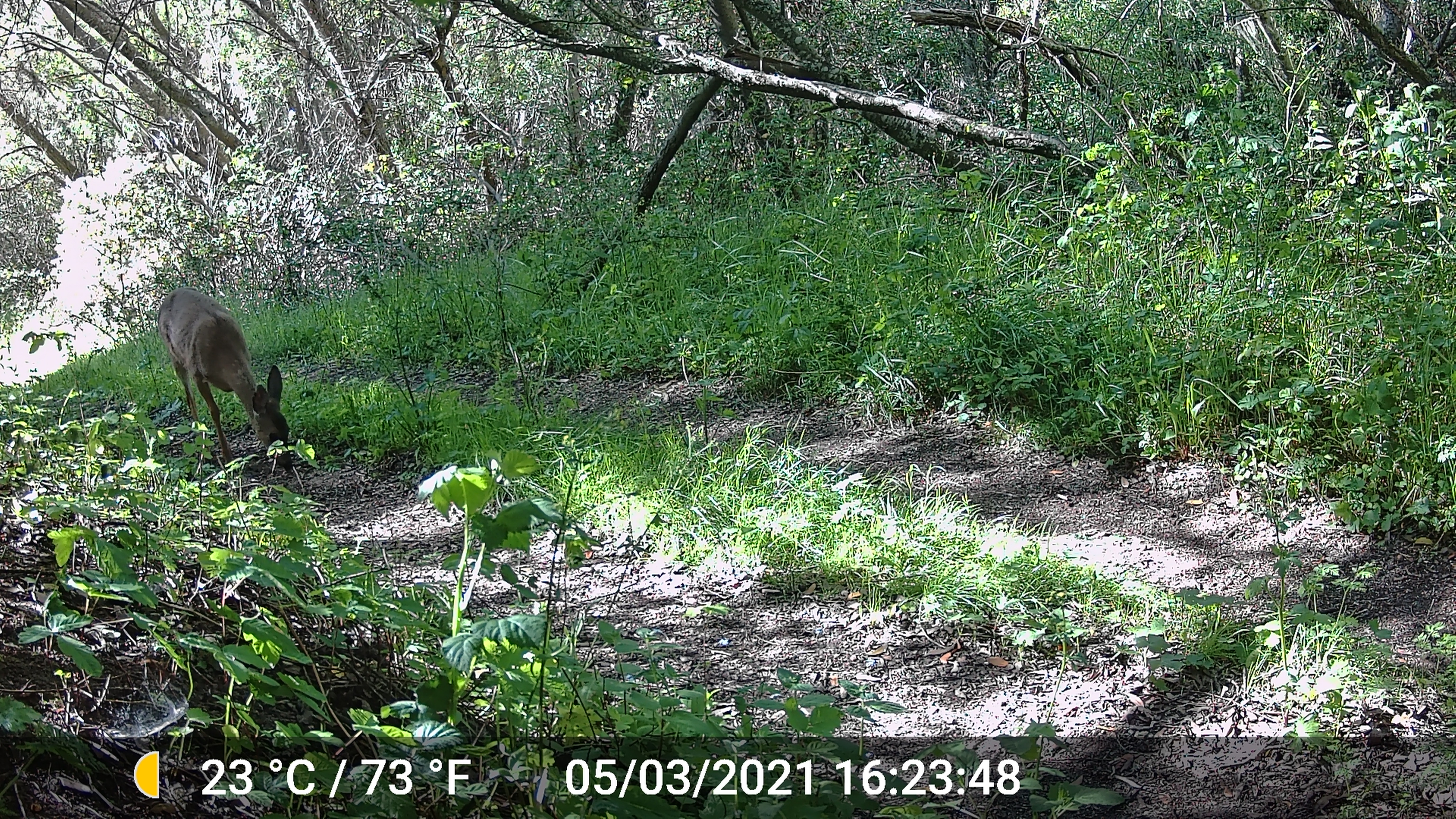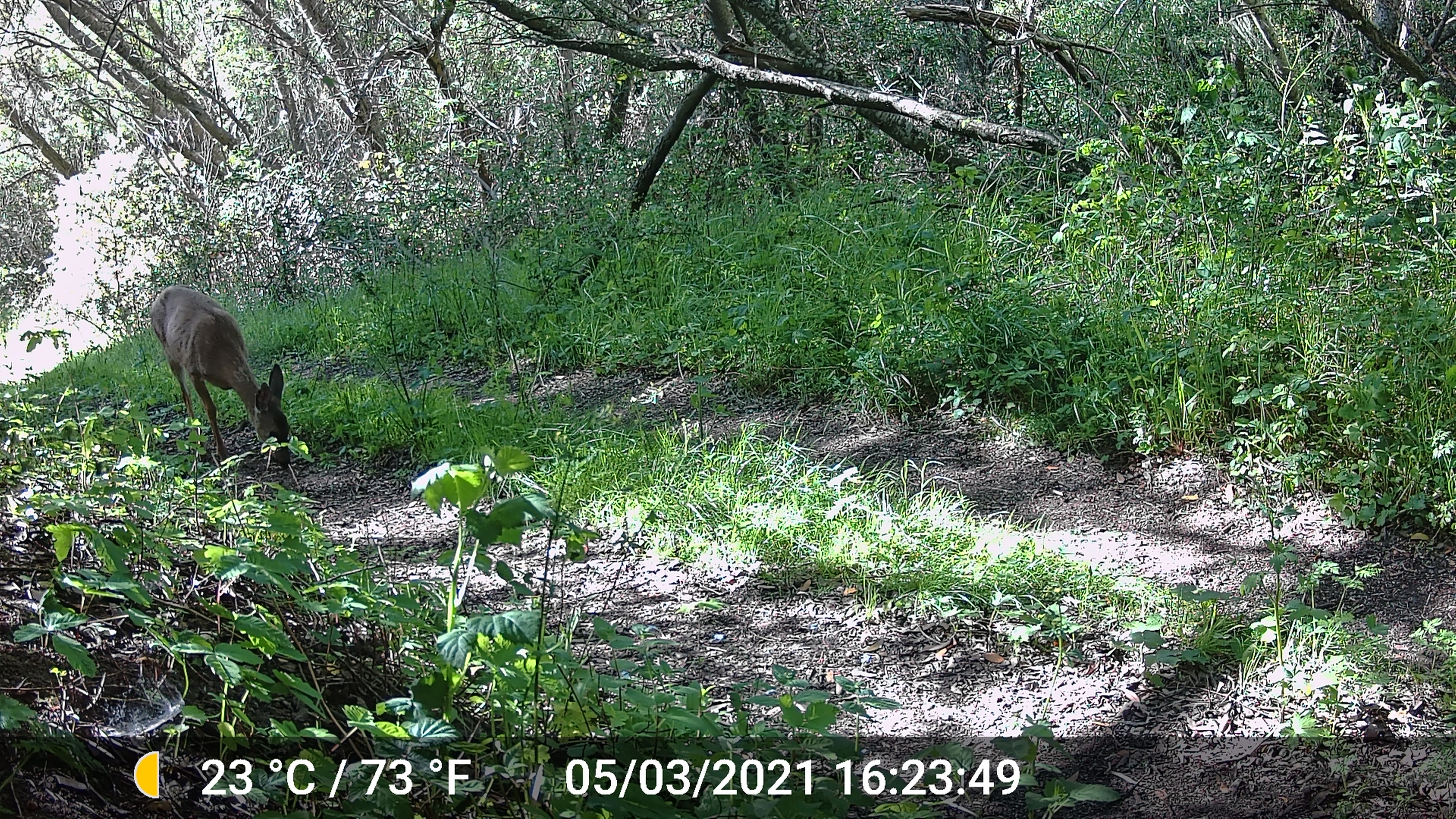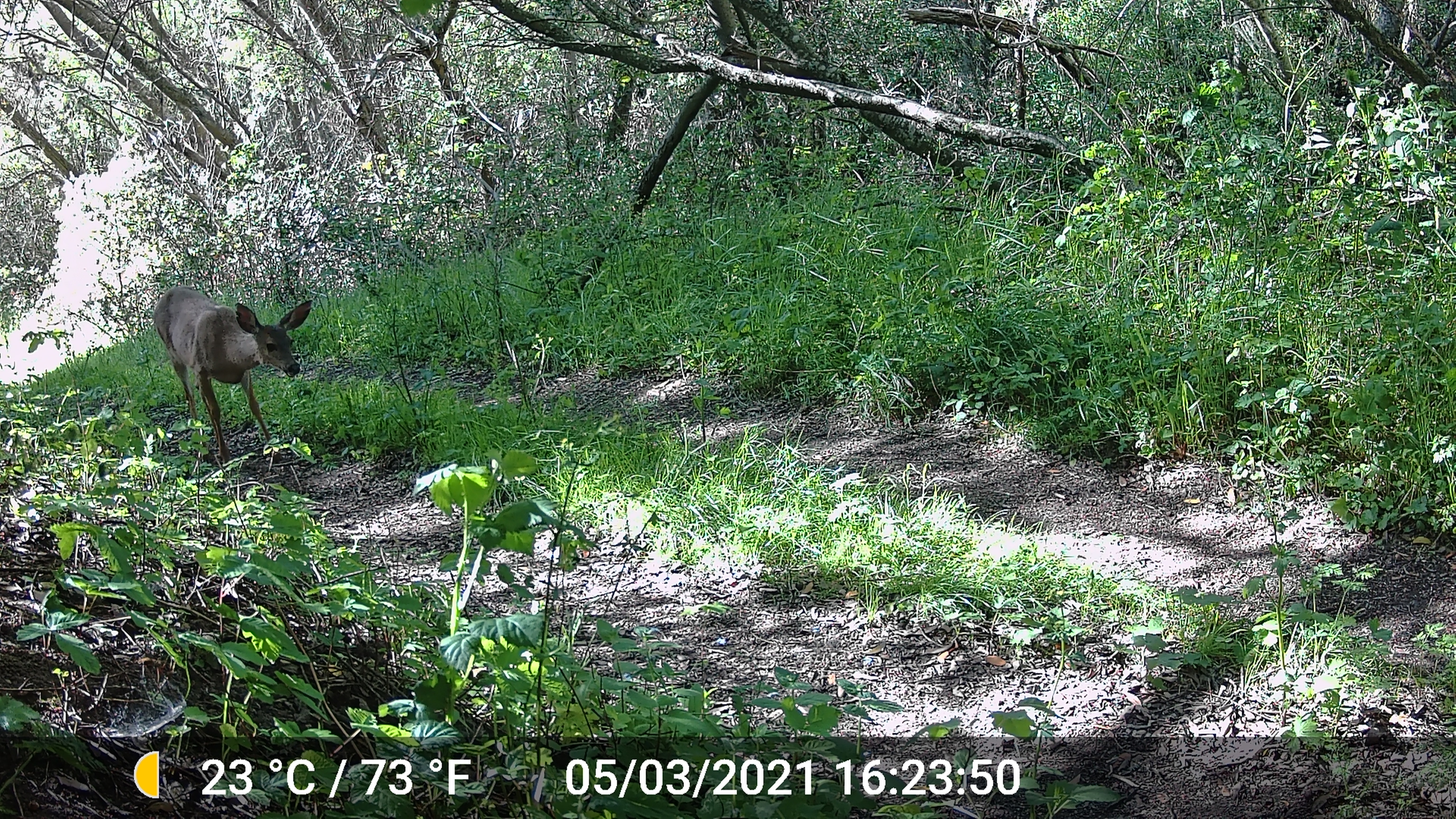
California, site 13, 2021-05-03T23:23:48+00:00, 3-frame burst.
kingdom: Animalia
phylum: Chordata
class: Mammalia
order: Artiodactyla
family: Cervidae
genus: Odocoileus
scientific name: Odocoileus hemionus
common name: mule deer